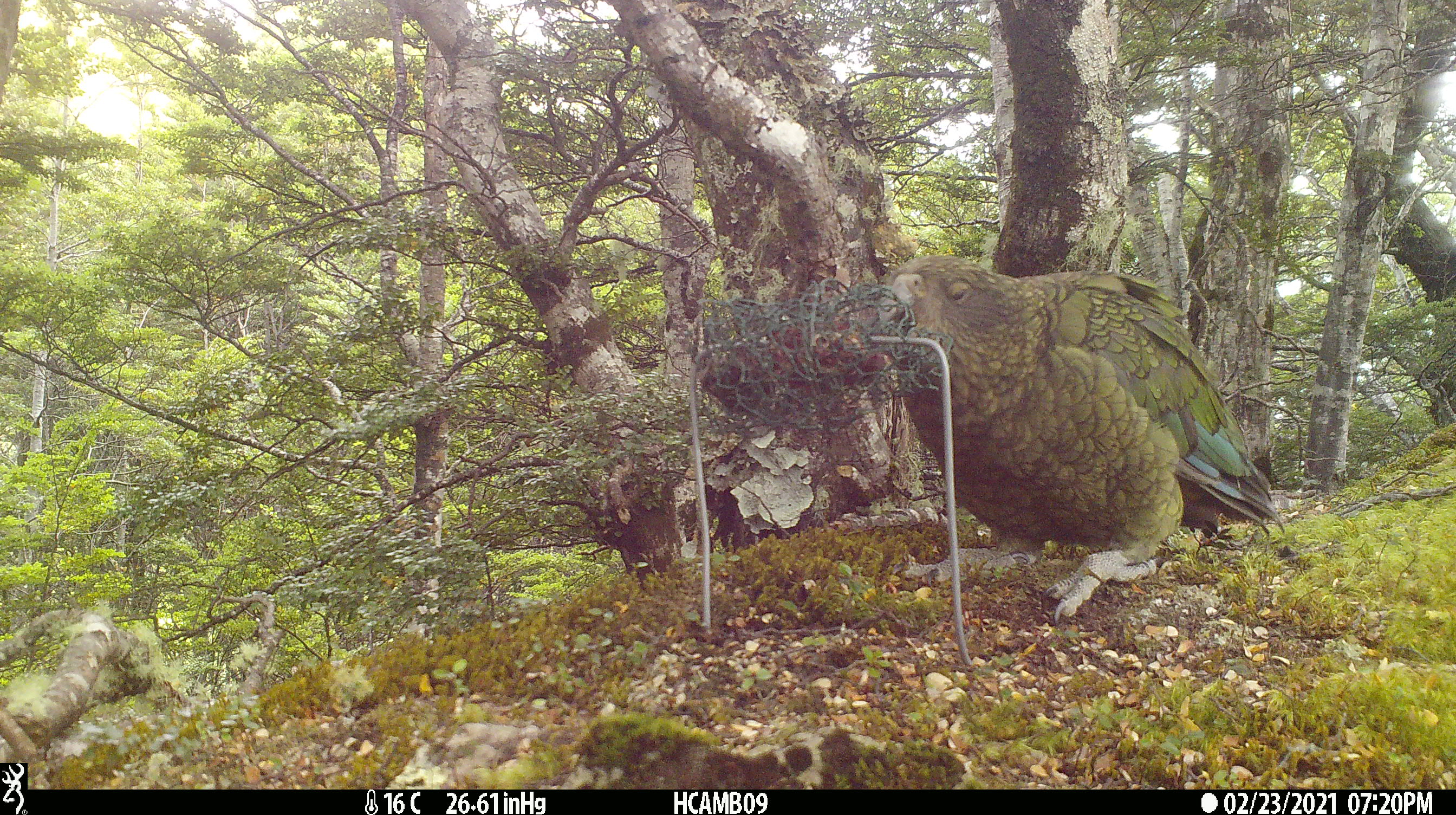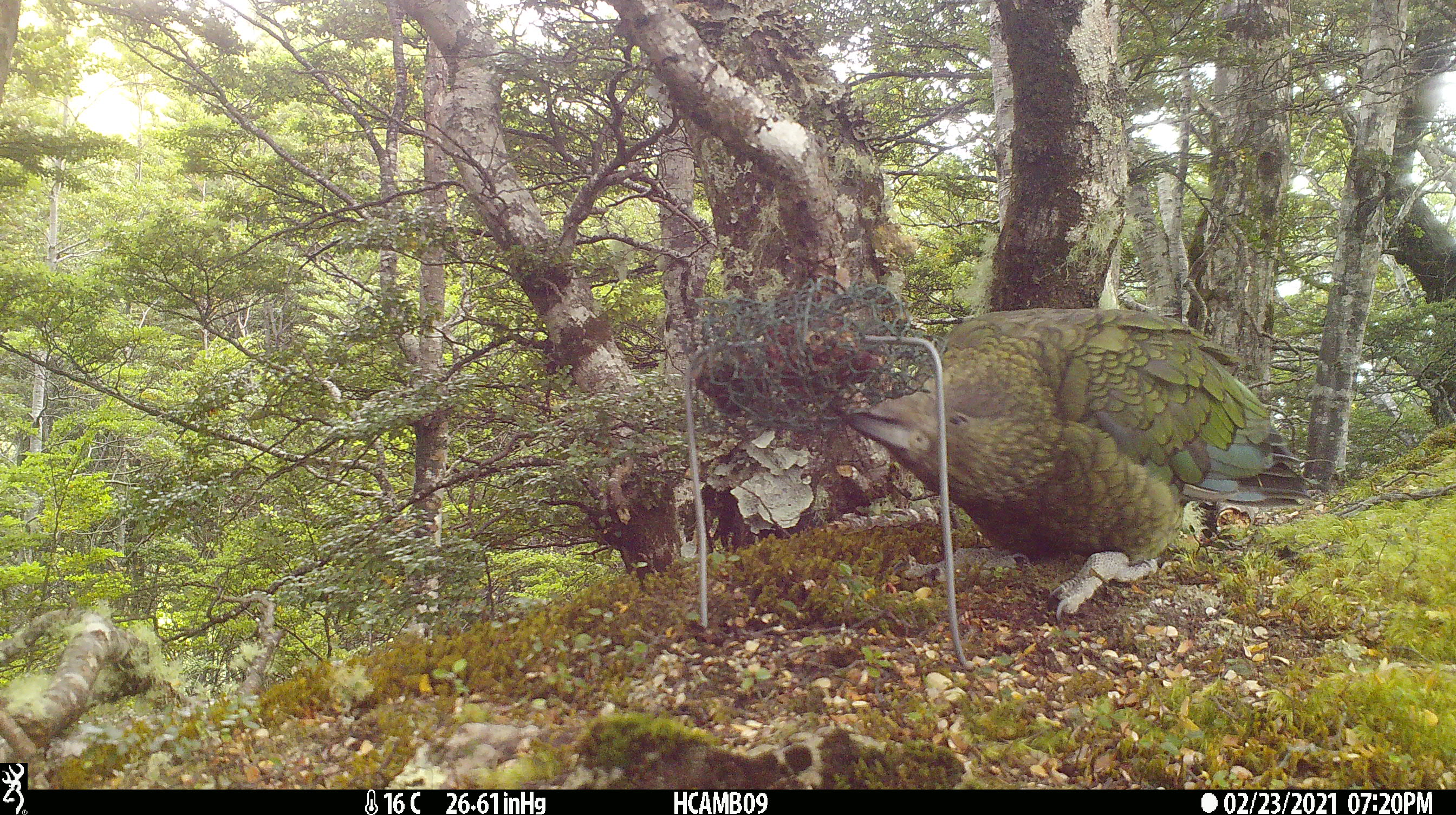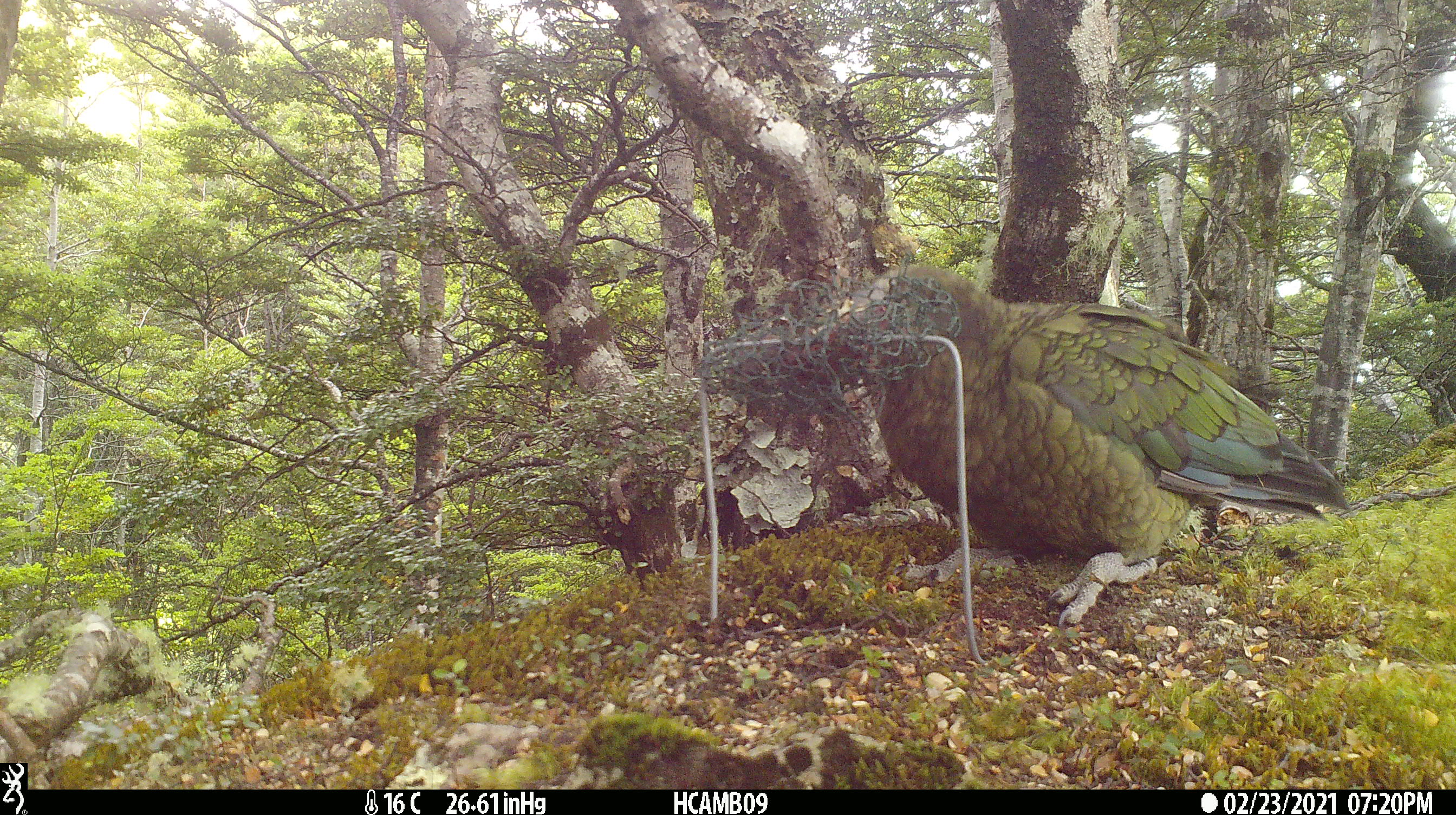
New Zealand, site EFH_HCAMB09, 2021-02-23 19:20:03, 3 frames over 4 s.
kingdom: Animalia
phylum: Chordata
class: Aves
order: Psittaciformes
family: Strigopidae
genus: Nestor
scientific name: Nestor notabilis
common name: kea